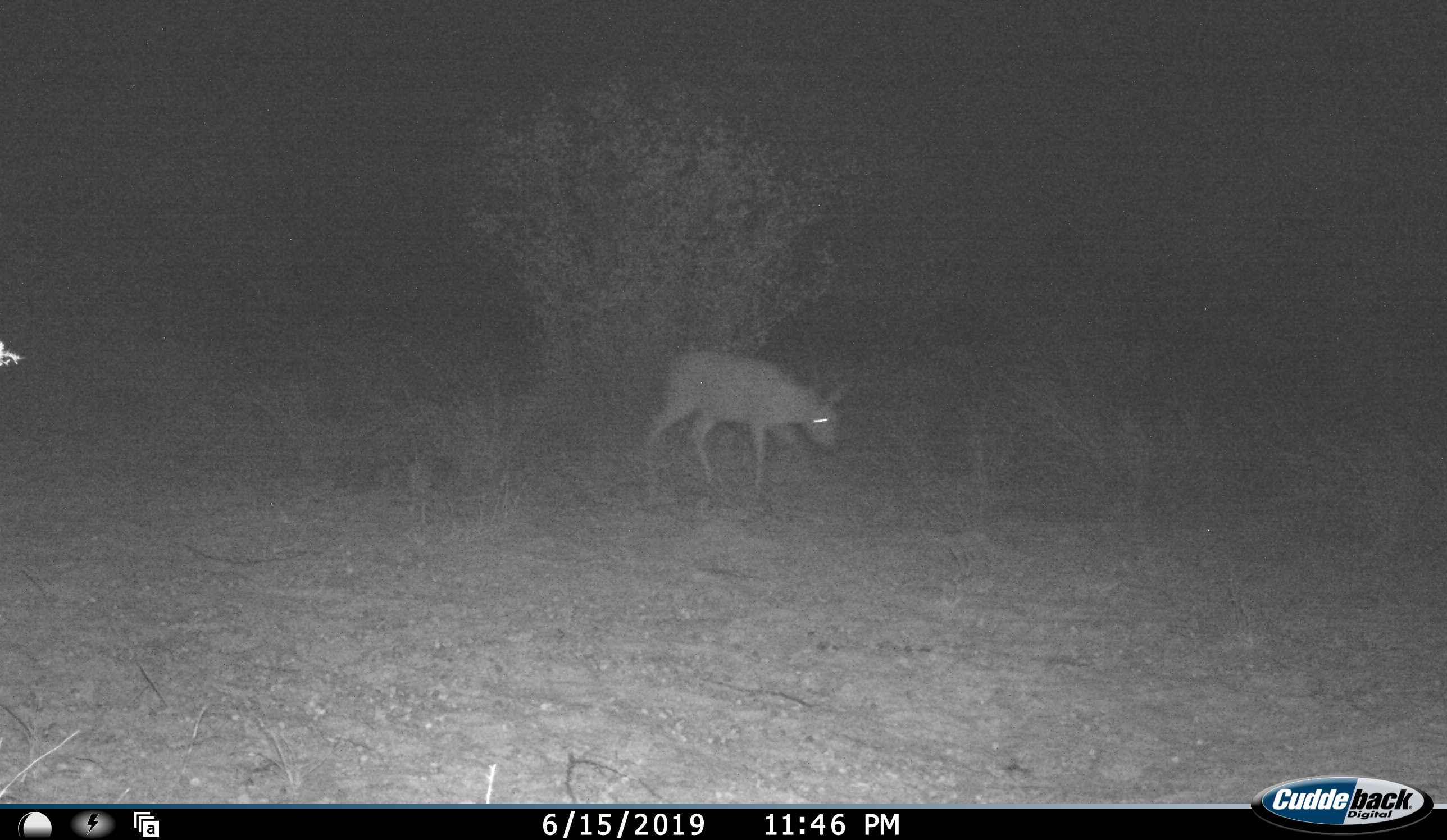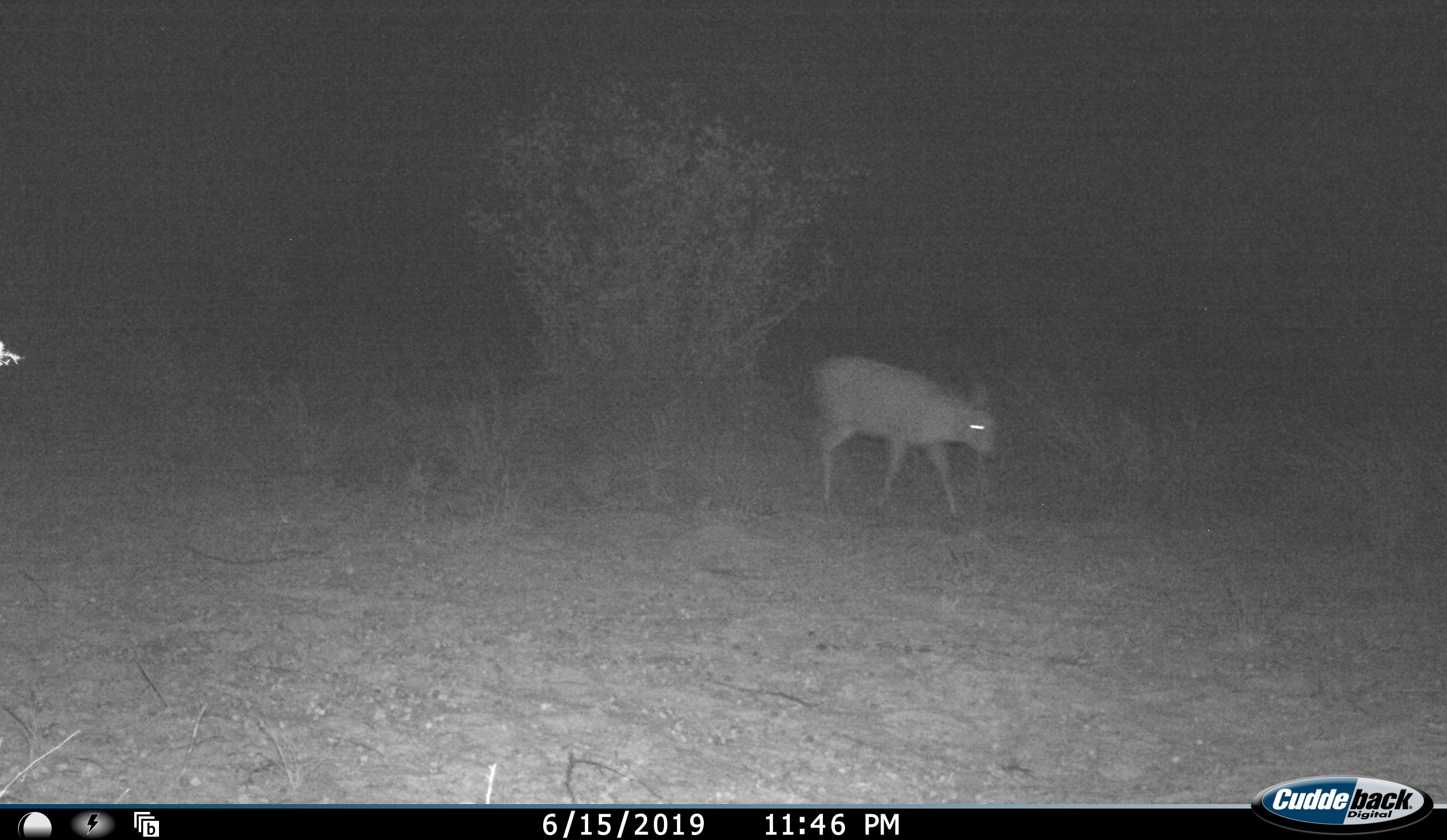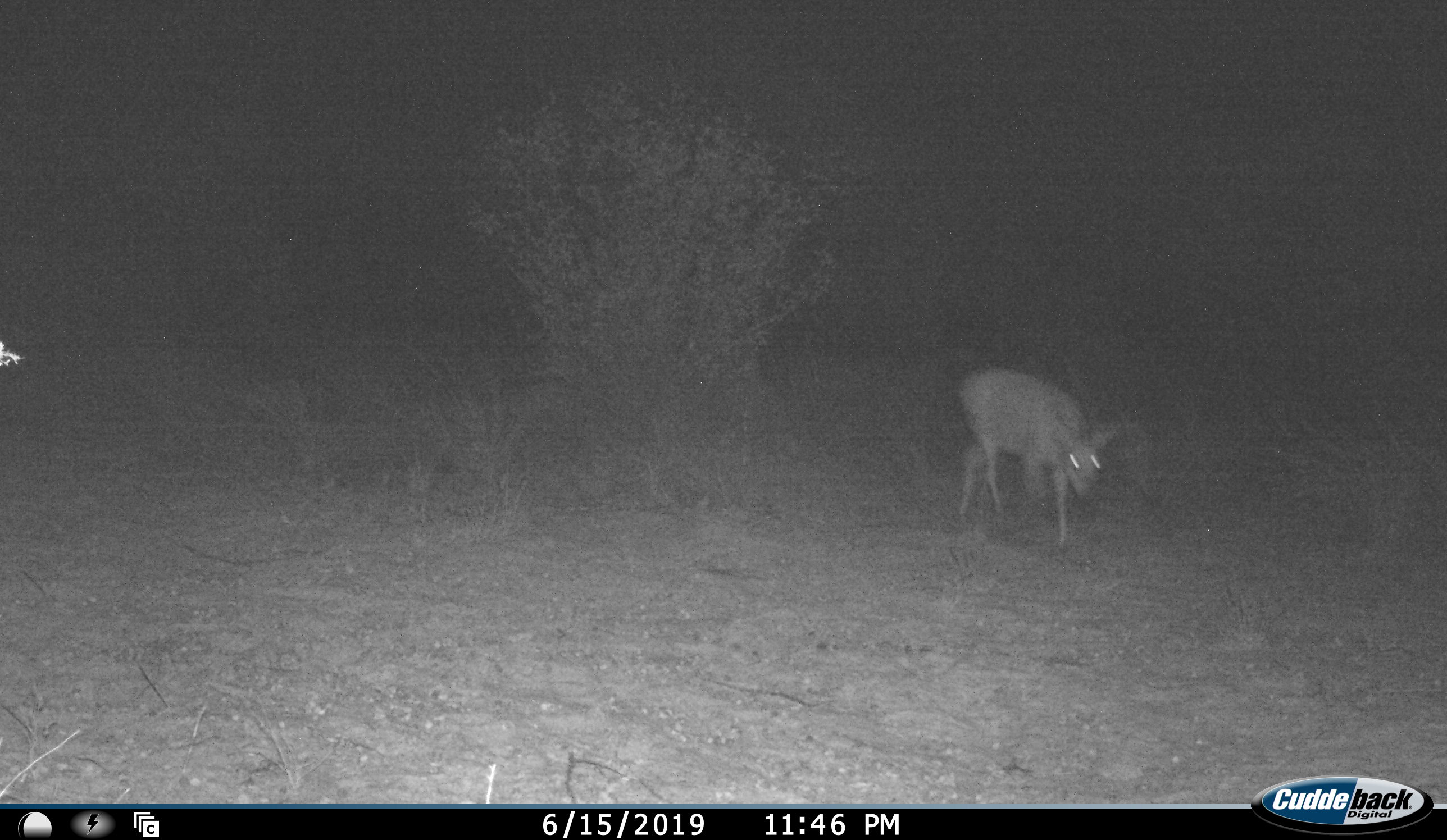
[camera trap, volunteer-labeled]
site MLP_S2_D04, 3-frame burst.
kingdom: Animalia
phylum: Chordata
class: Mammalia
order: Artiodactyla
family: Bovidae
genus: Sylvicapra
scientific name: Sylvicapra grimmia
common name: common duiker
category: duikercommongrey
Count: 1.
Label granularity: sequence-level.